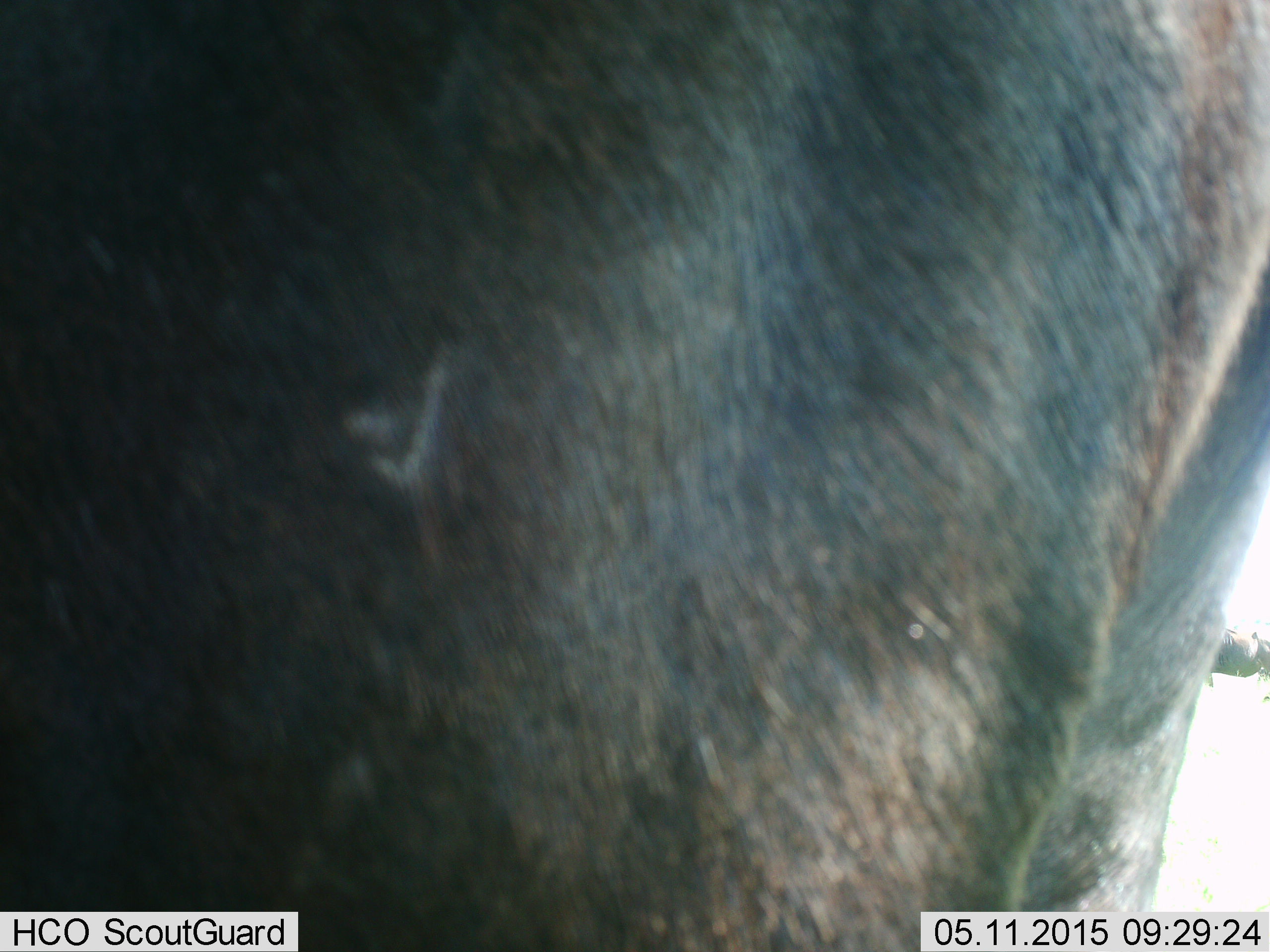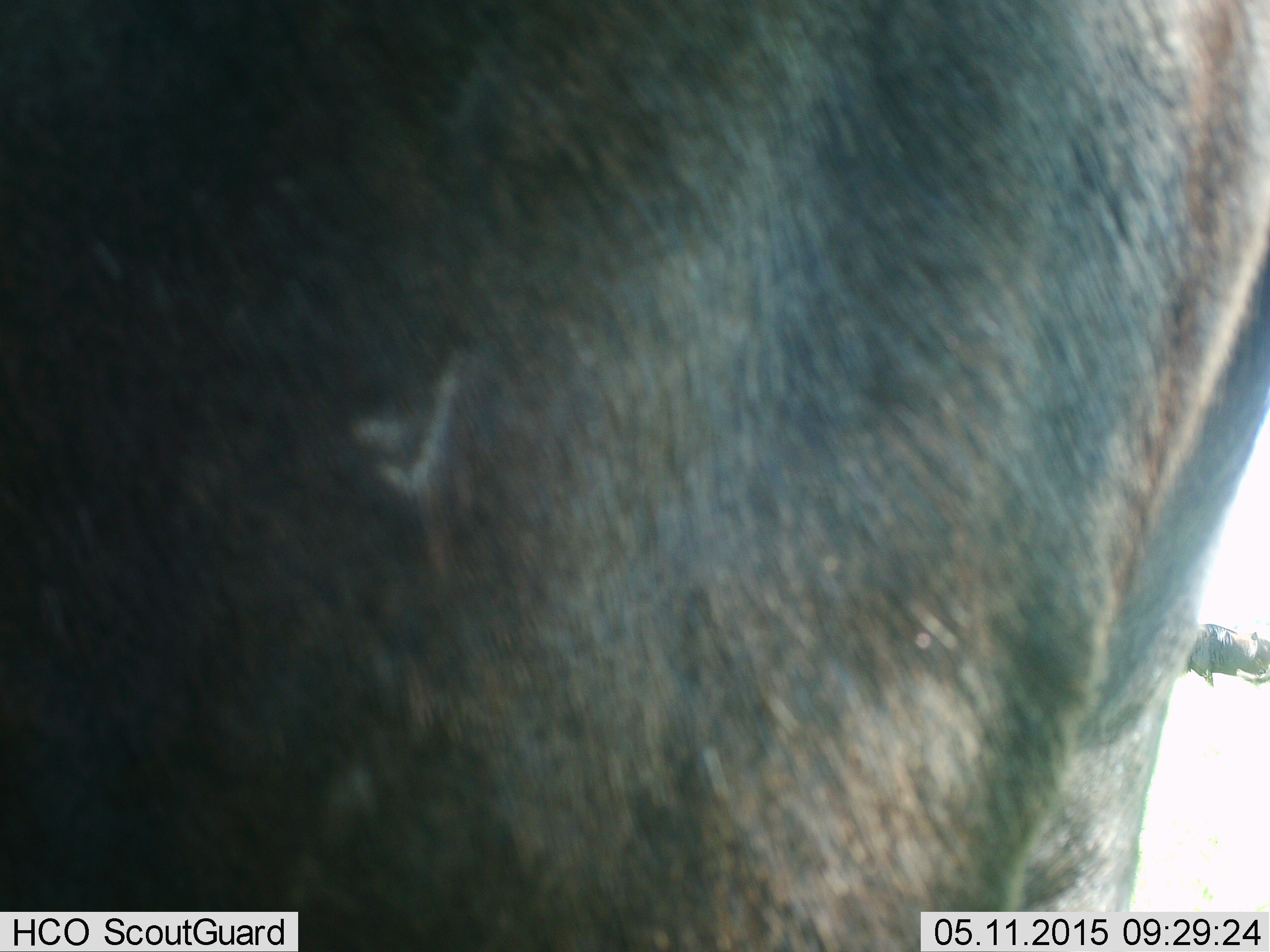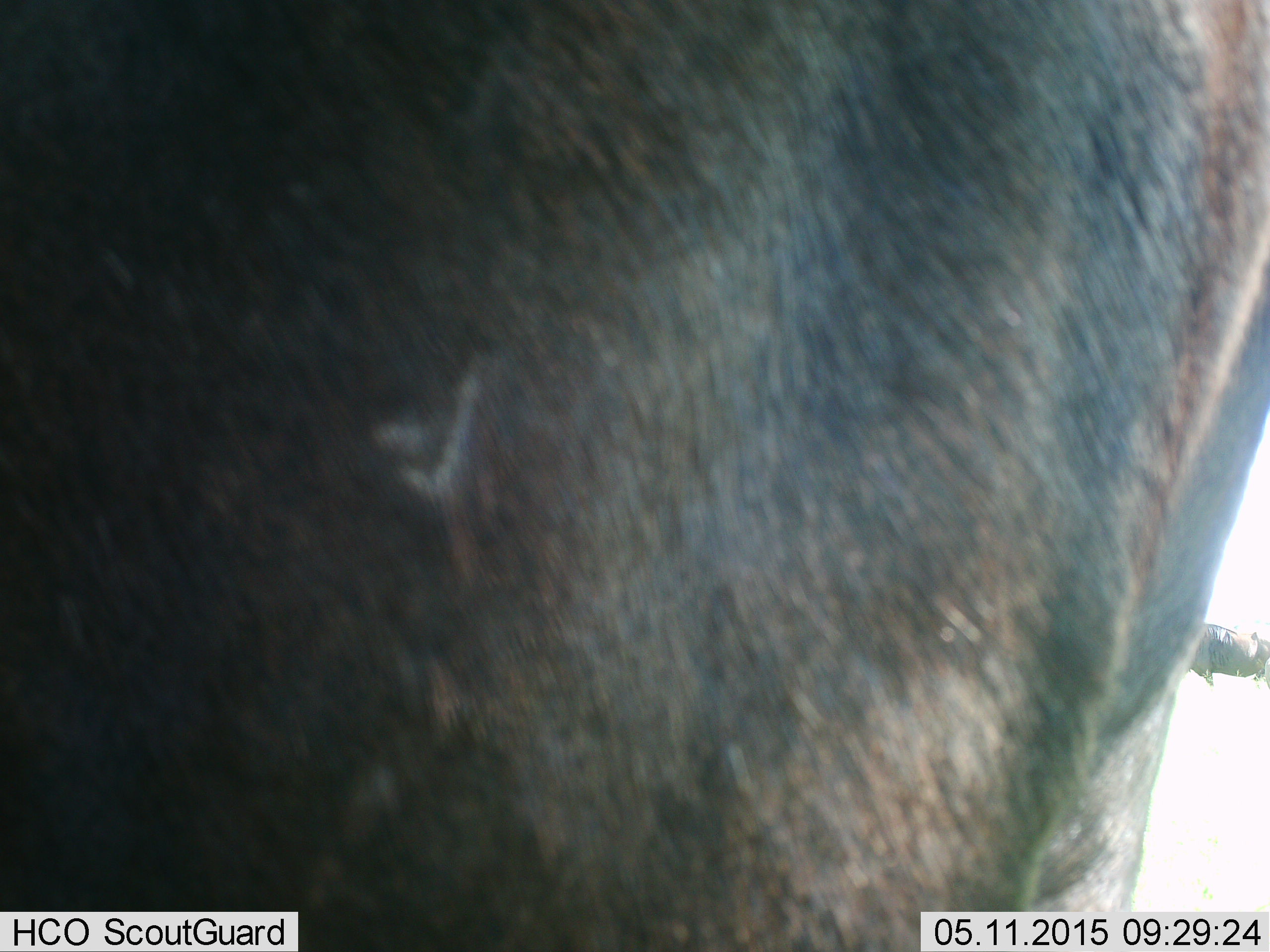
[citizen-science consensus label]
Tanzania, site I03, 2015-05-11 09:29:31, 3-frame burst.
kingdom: Animalia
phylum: Chordata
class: Mammalia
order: Artiodactyla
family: Bovidae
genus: Connochaetes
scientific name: Connochaetes taurinus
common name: blue wildebeest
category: wildebeest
Wildebeest (blue wildebeest) (Connochaetes taurinus), count 2. Behavior (volunteer vote fractions): standing 100%, resting 0%, moving 0%, interacting 0%. Young present (vote fraction): 0%. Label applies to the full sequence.